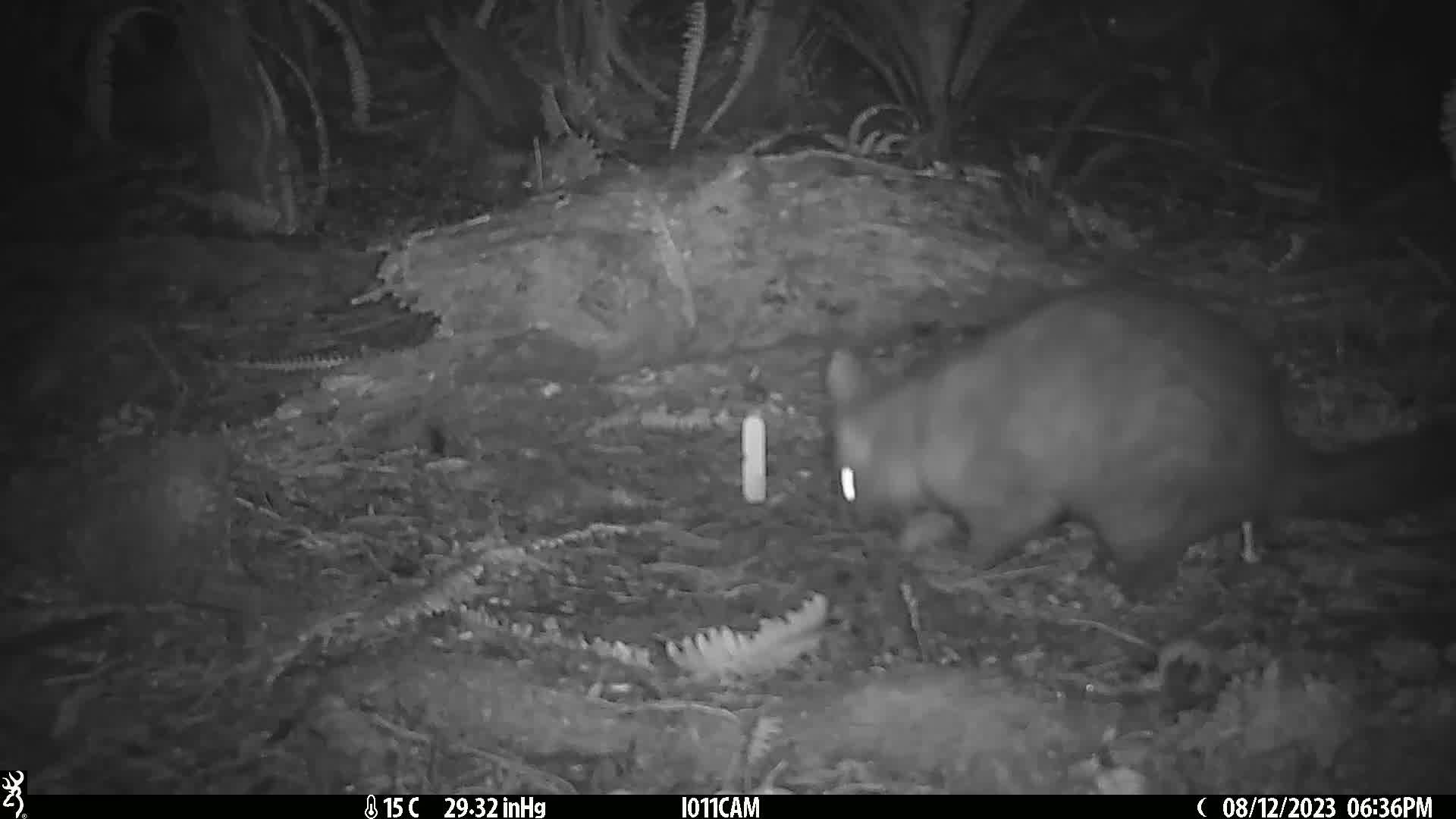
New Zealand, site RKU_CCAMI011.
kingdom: Animalia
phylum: Chordata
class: Mammalia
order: Diprotodontia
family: Phalangeridae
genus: Trichosurus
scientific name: Trichosurus vulpecula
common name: common brushtail possum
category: possum